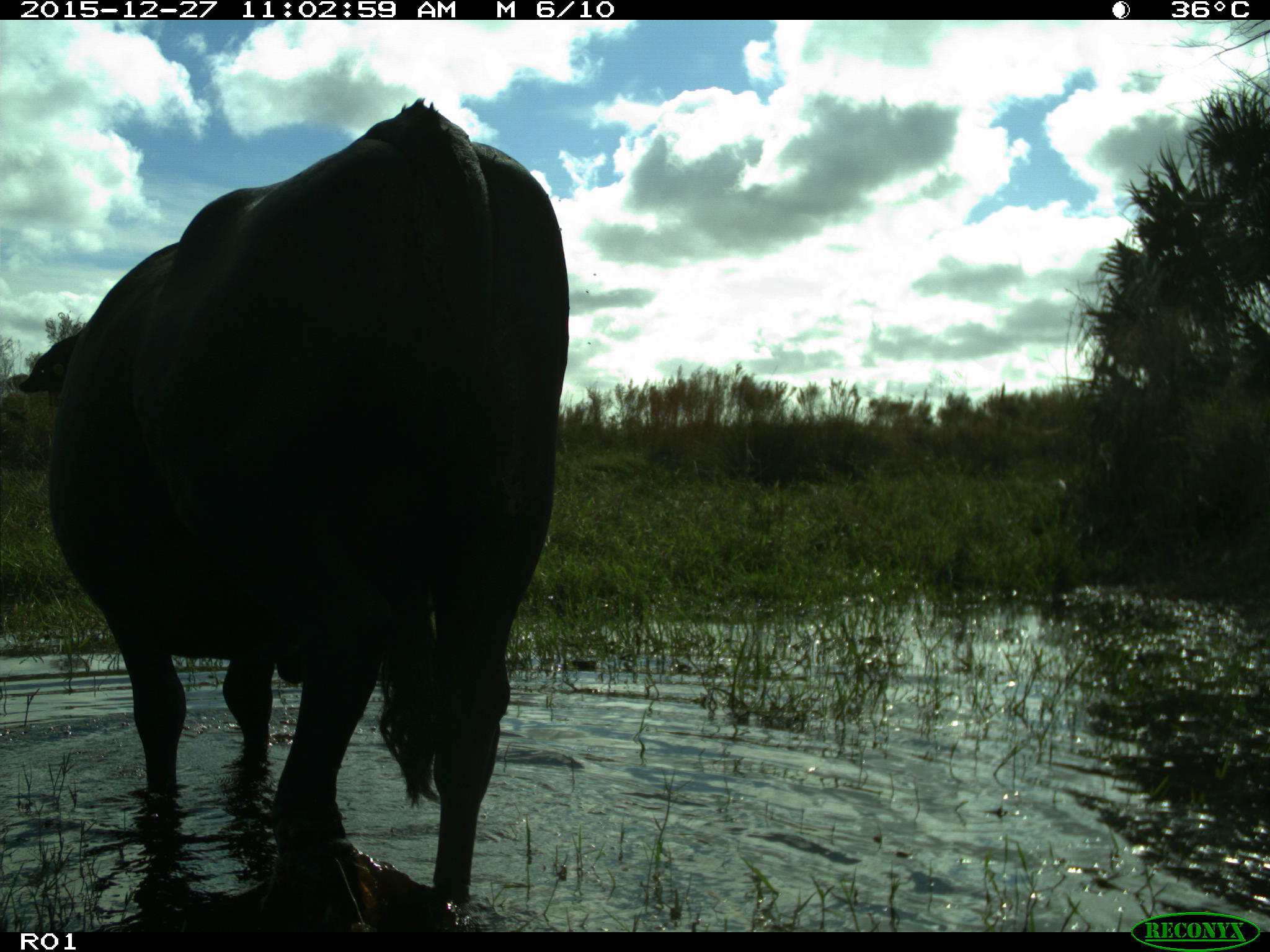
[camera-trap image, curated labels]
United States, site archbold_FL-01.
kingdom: Animalia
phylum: Chordata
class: Mammalia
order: Artiodactyla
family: Bovidae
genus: Bos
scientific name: Bos taurus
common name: domestic cow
Bos taurus (domestic cow).